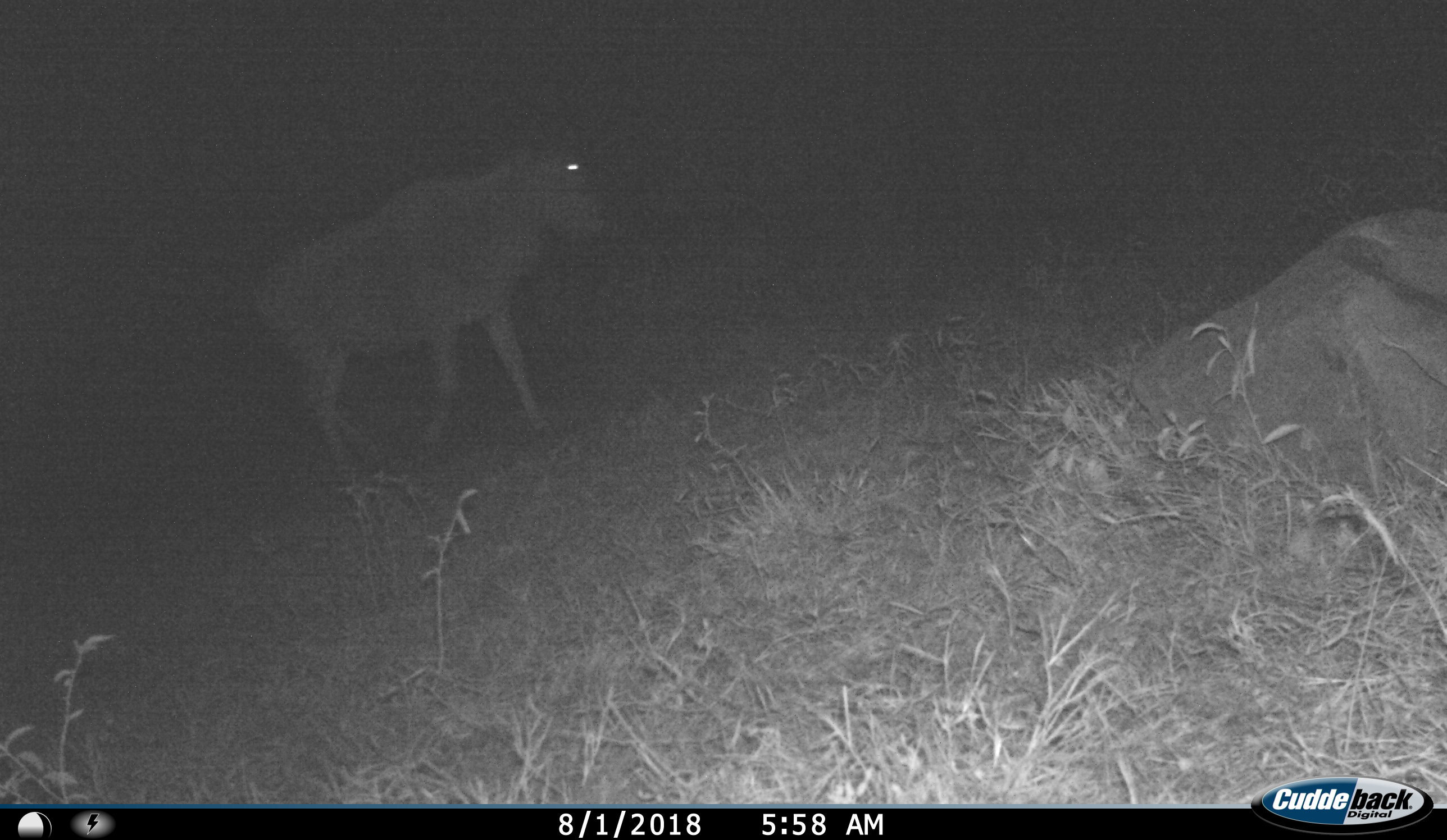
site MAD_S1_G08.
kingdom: Animalia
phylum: Chordata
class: Mammalia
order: Artiodactyla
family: Bovidae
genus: Connochaetes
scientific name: Connochaetes taurinus taurinus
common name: blue wildebeest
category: wildebeestblue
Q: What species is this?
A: Wildebeestblue (blue wildebeest) (Connochaetes taurinus taurinus).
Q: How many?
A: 1.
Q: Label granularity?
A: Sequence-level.